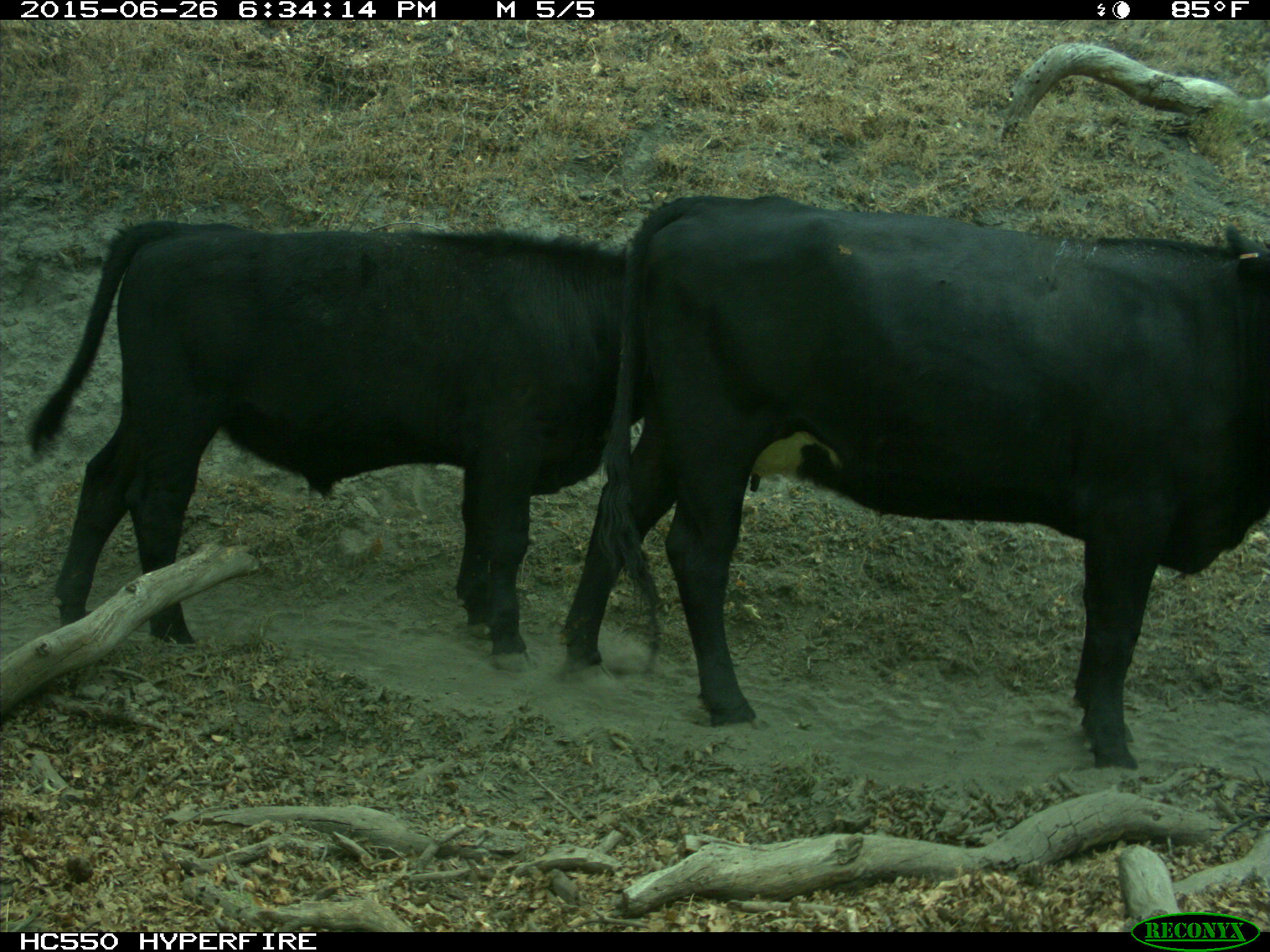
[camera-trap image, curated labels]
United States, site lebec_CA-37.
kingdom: Animalia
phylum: Chordata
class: Mammalia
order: Artiodactyla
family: Bovidae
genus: Bos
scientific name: Bos taurus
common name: domestic cow